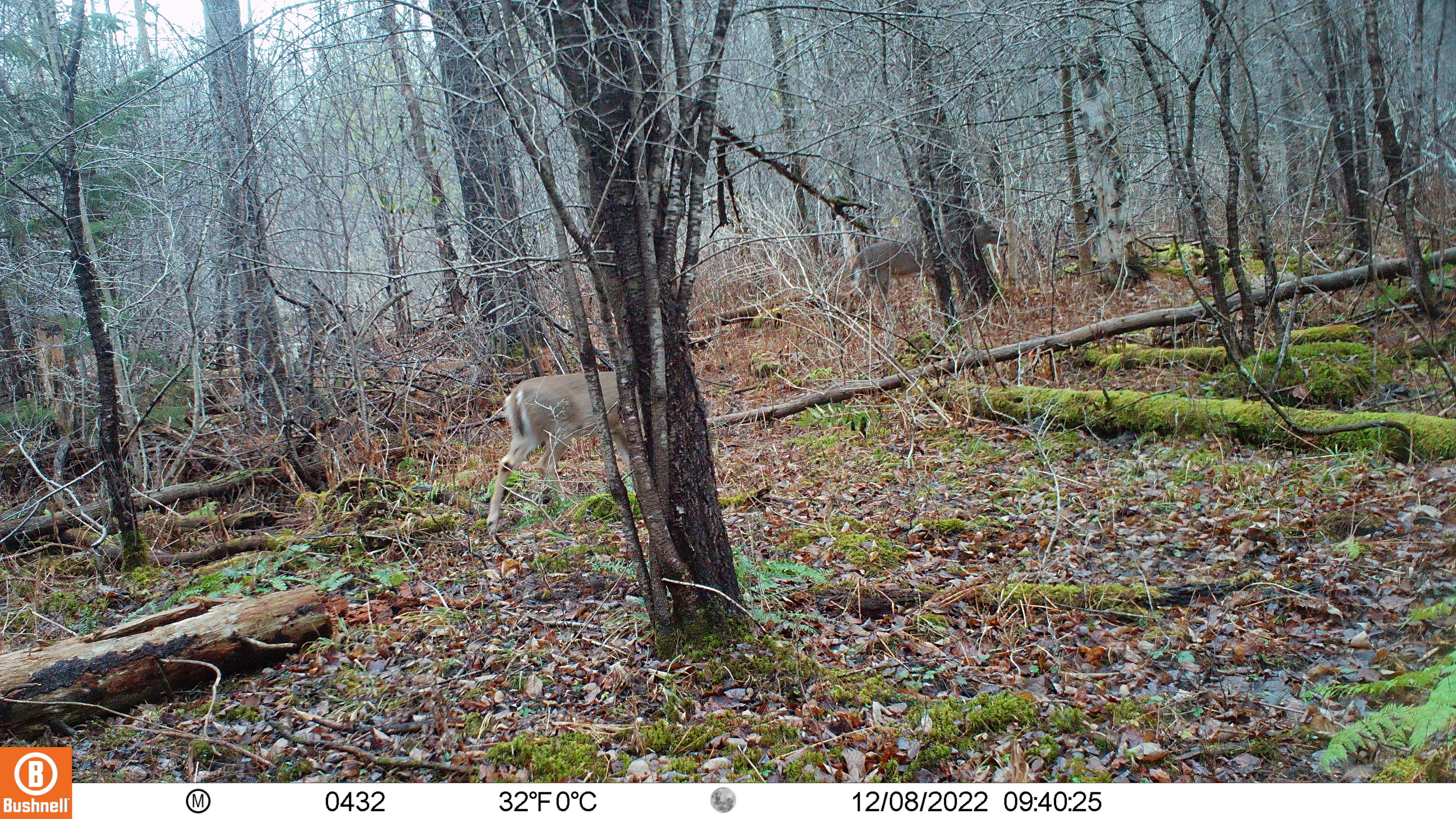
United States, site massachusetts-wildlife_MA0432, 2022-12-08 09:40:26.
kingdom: Animalia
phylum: Chordata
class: Mammalia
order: Artiodactyla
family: Cervidae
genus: Odocoileus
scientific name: Odocoileus virginianus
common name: white-tailed deer